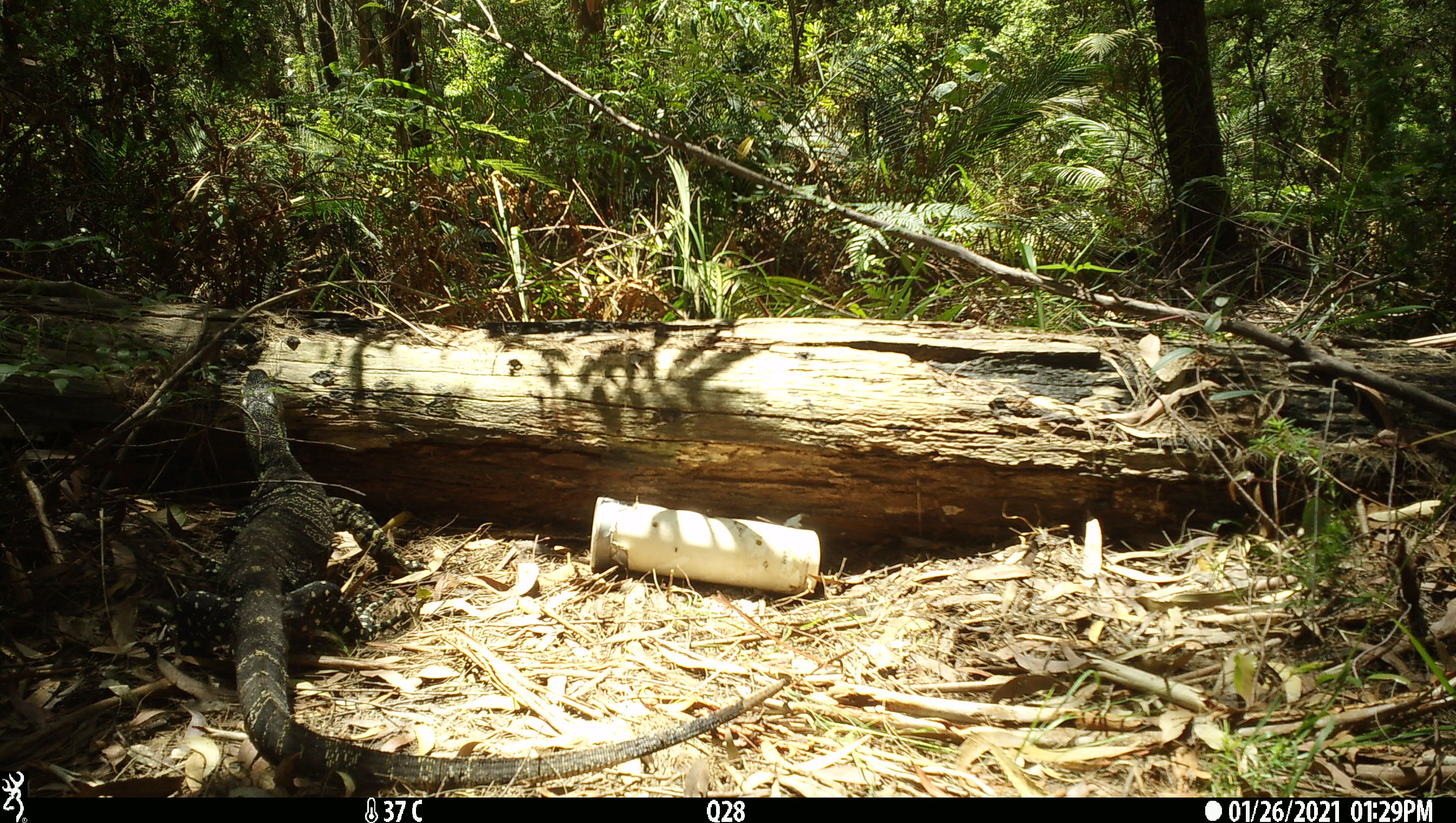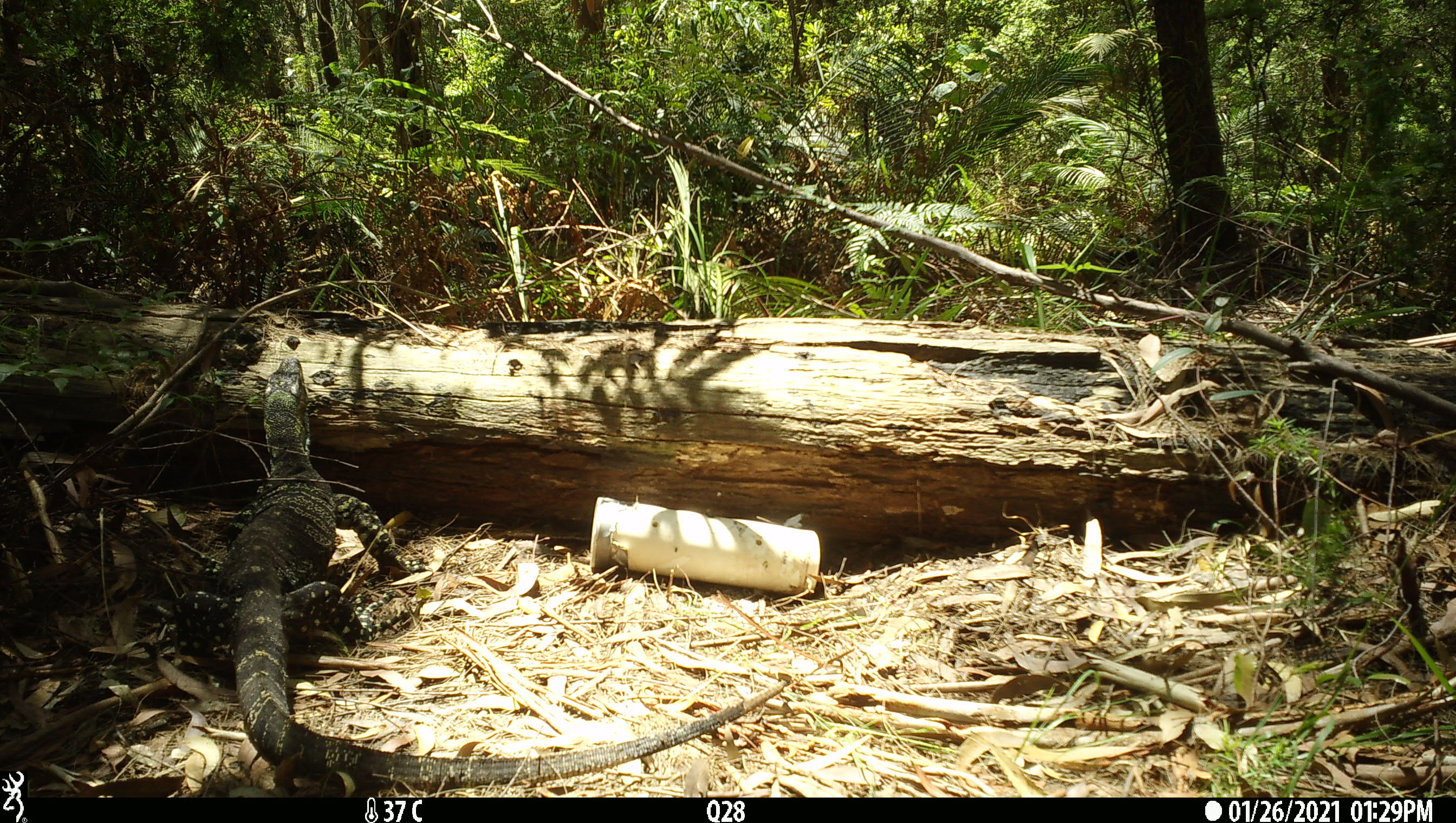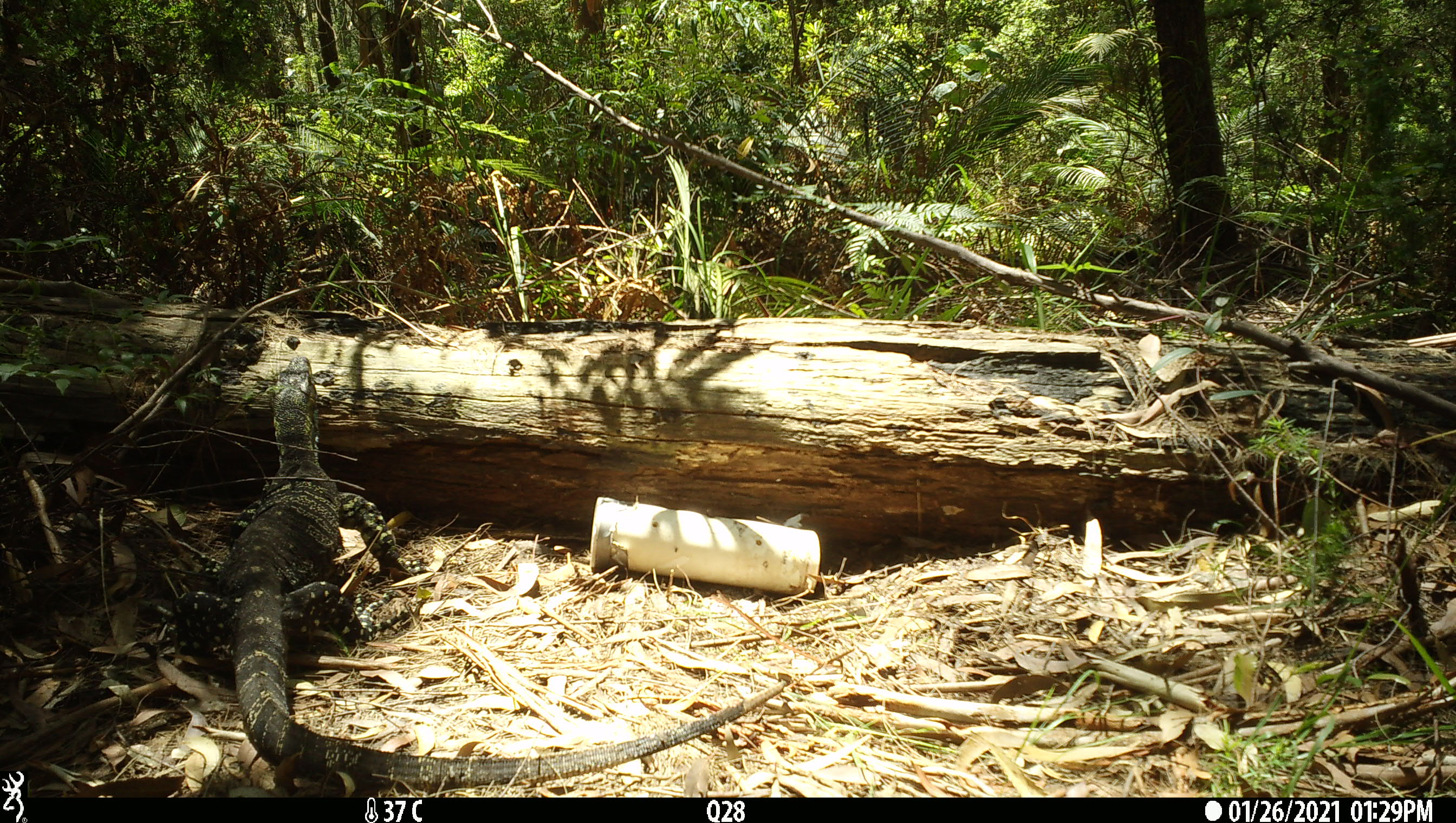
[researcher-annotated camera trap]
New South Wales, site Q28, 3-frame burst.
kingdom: Animalia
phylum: Chordata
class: Reptilia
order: Squamata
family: Varanidae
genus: Varanus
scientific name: Varanus varius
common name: lace monitor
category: goanna